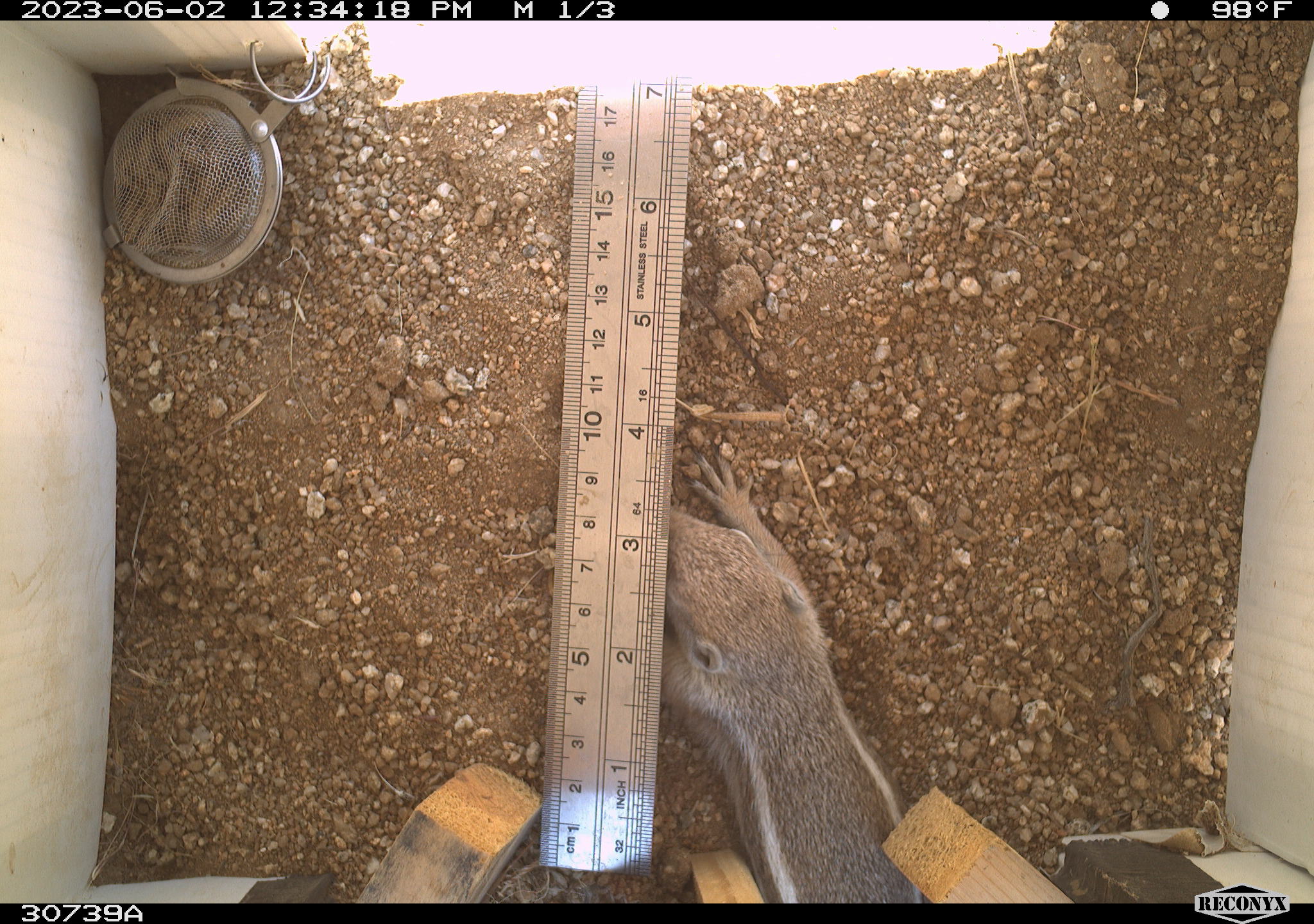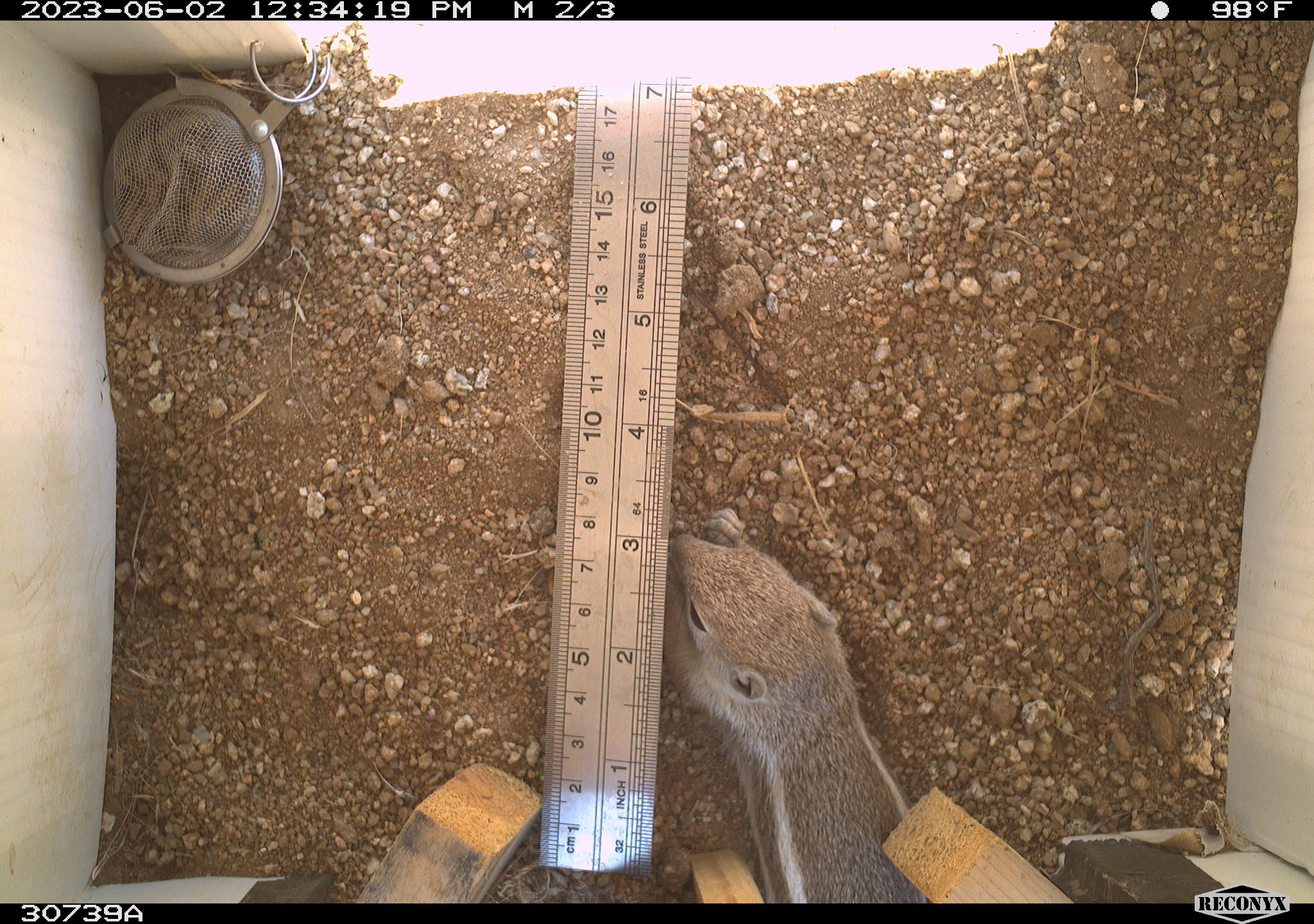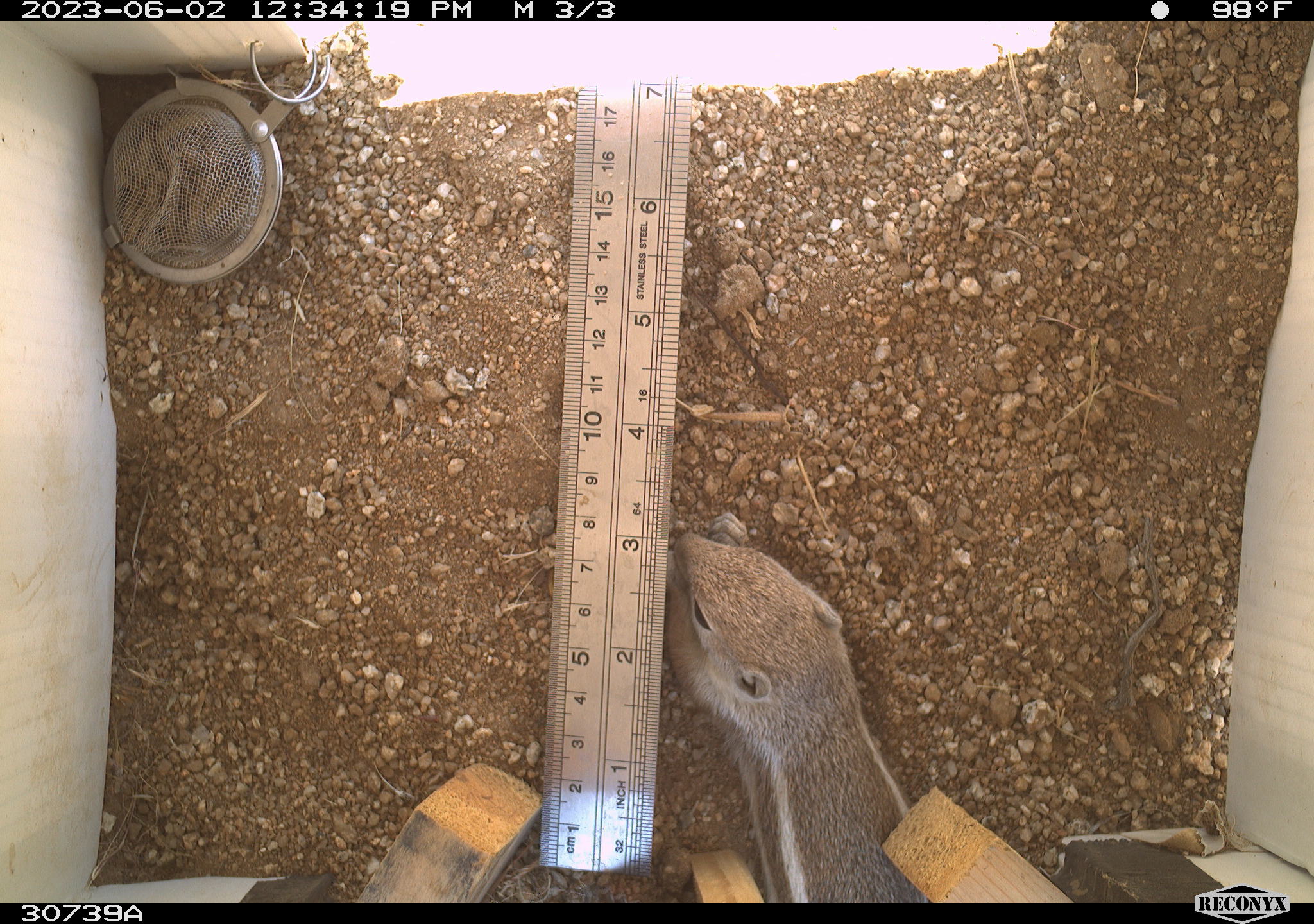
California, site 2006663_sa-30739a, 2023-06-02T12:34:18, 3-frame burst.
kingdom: Animalia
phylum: Chordata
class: Mammalia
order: Rodentia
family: Sciuridae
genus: Ammospermophilus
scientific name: Ammospermophilus leucurus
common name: white-tailed antelope squirrel